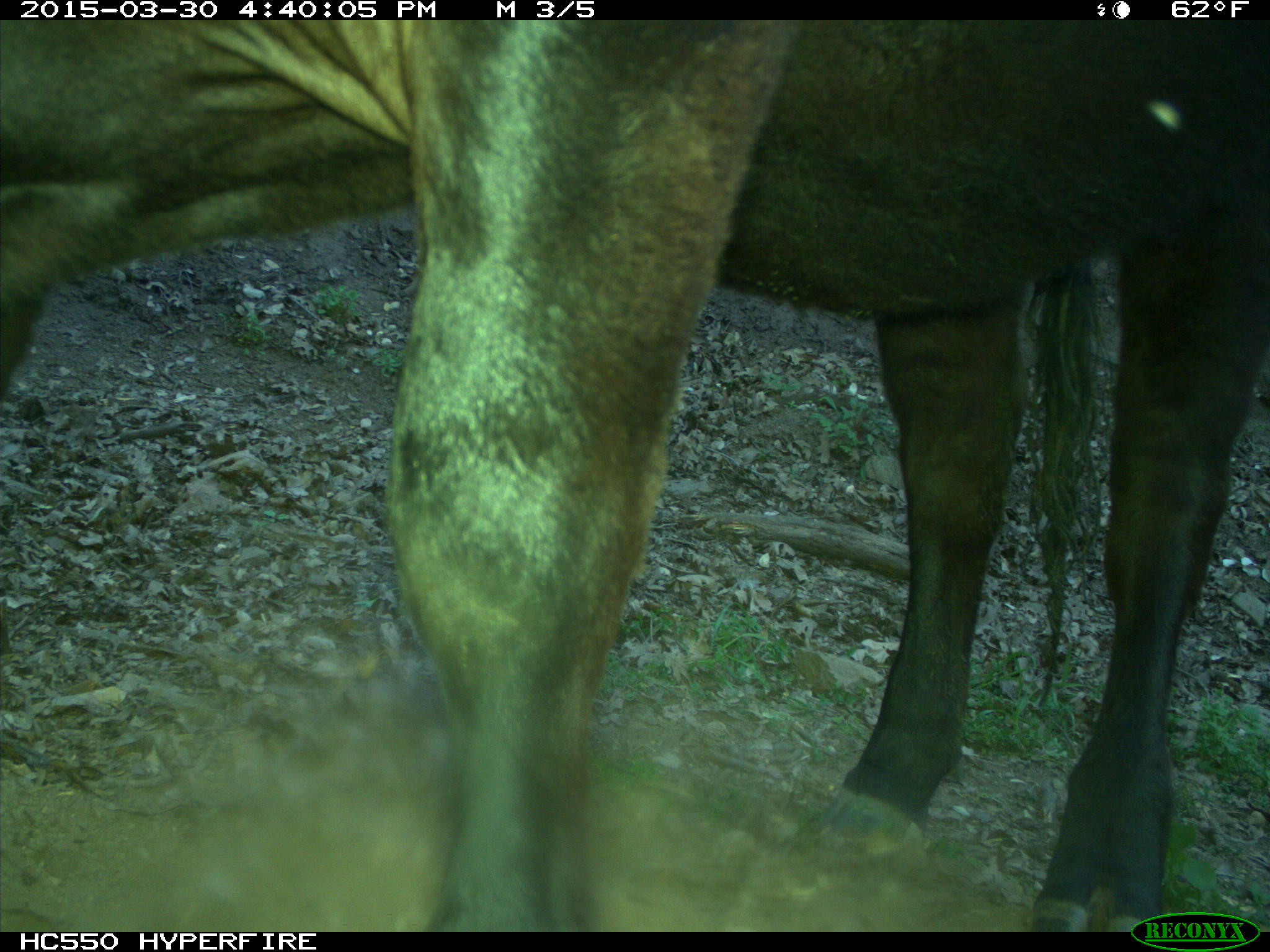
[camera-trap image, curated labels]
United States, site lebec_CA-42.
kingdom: Animalia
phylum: Chordata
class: Mammalia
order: Artiodactyla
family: Bovidae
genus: Bos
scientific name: Bos taurus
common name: domestic cow